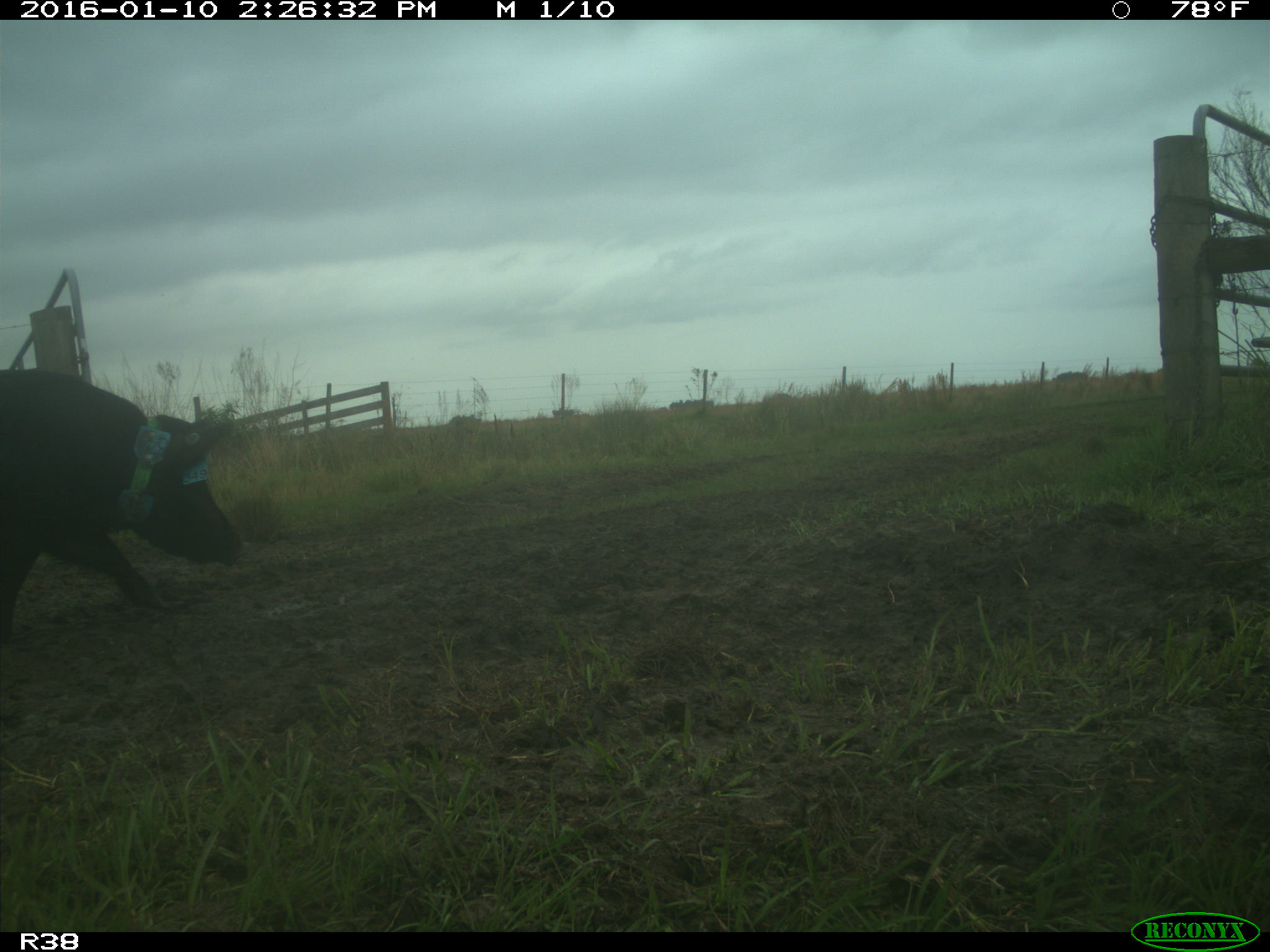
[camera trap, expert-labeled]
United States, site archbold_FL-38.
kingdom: Animalia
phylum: Chordata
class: Mammalia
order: Artiodactyla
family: Suidae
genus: Sus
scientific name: Sus scrofa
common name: wild boar